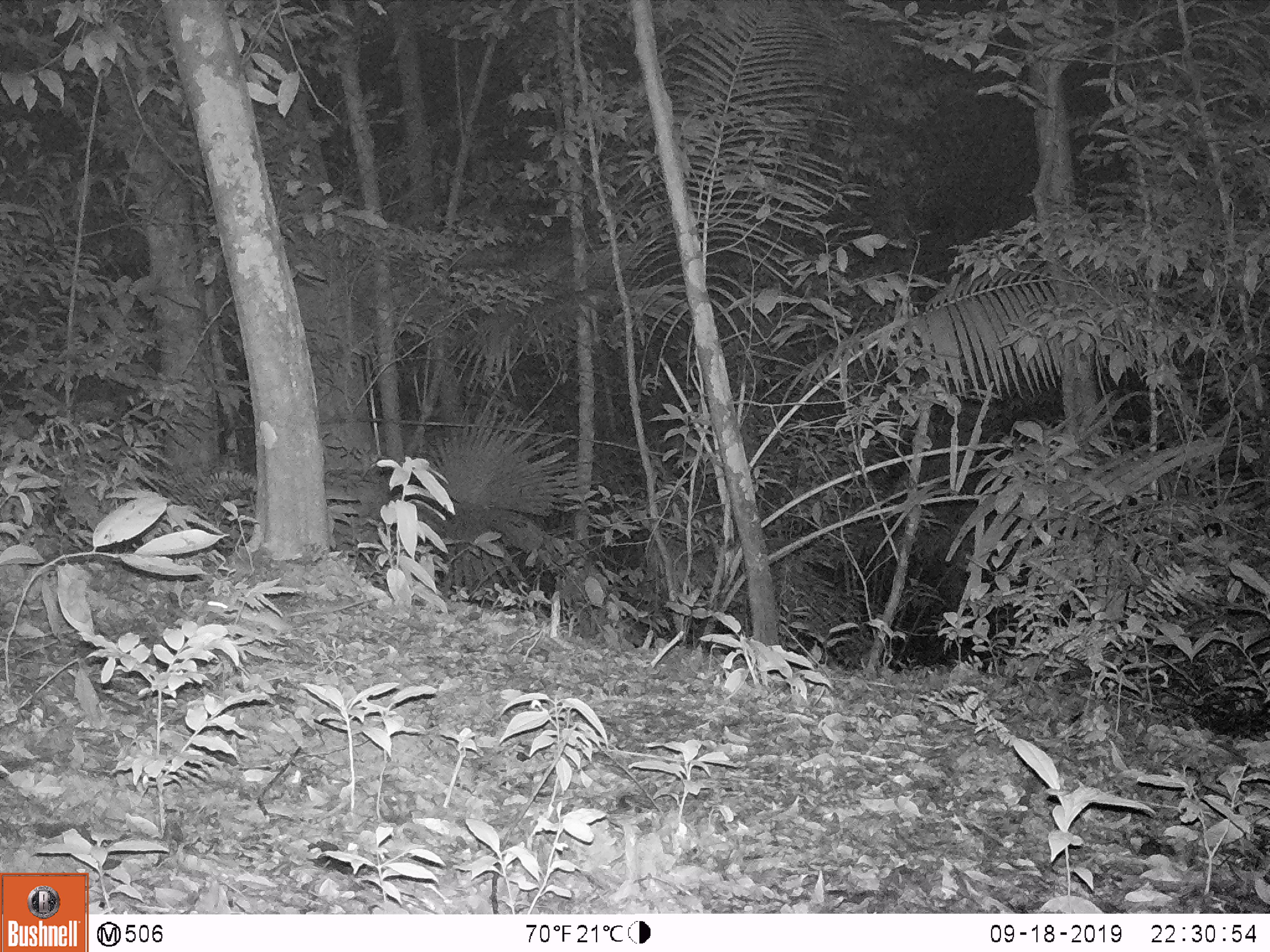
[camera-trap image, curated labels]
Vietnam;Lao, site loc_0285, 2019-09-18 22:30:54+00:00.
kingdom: Animalia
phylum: Chordata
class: Mammalia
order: Artiodactyla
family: Suidae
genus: Sus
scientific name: Sus scrofa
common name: eurasian wild pig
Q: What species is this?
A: Eurasian wild pig (Sus scrofa).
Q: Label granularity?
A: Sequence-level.